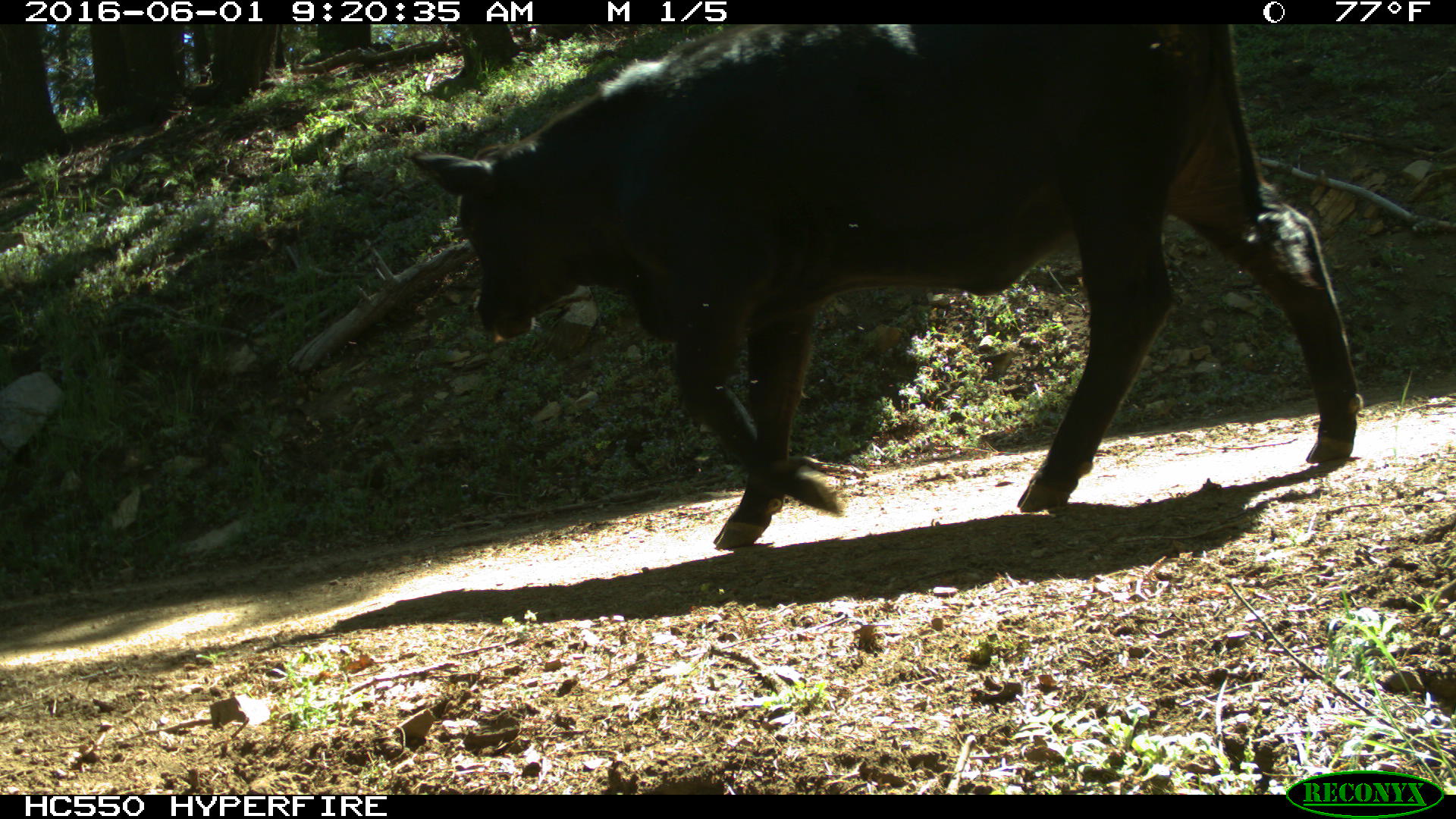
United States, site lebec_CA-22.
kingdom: Animalia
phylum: Chordata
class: Mammalia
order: Artiodactyla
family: Bovidae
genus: Bos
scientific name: Bos taurus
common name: domestic cow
Bos taurus (domestic cow).